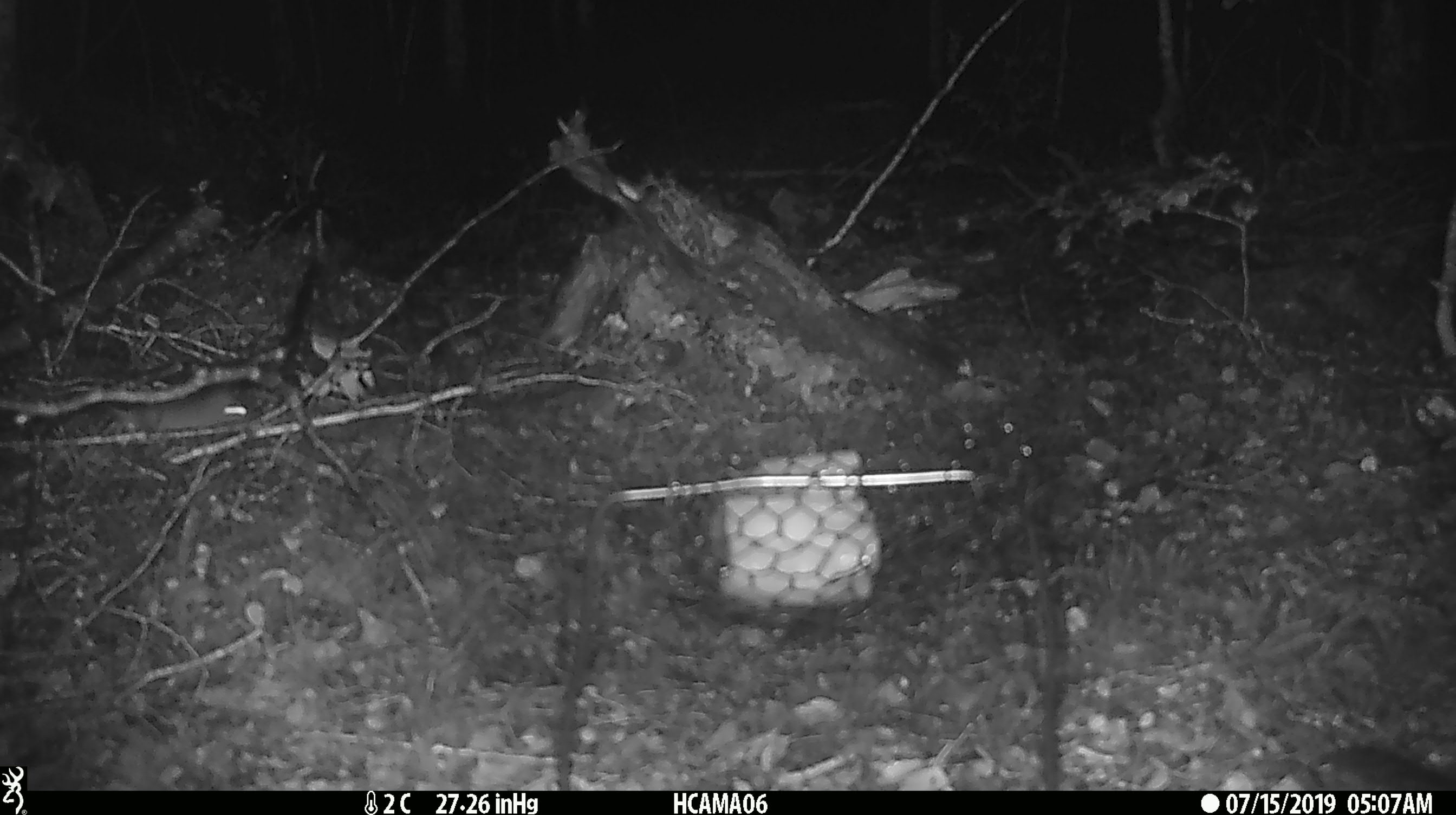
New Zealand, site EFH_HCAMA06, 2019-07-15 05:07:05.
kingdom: Animalia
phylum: Chordata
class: Mammalia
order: Rodentia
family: Muridae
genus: Mus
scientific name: Mus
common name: mouse